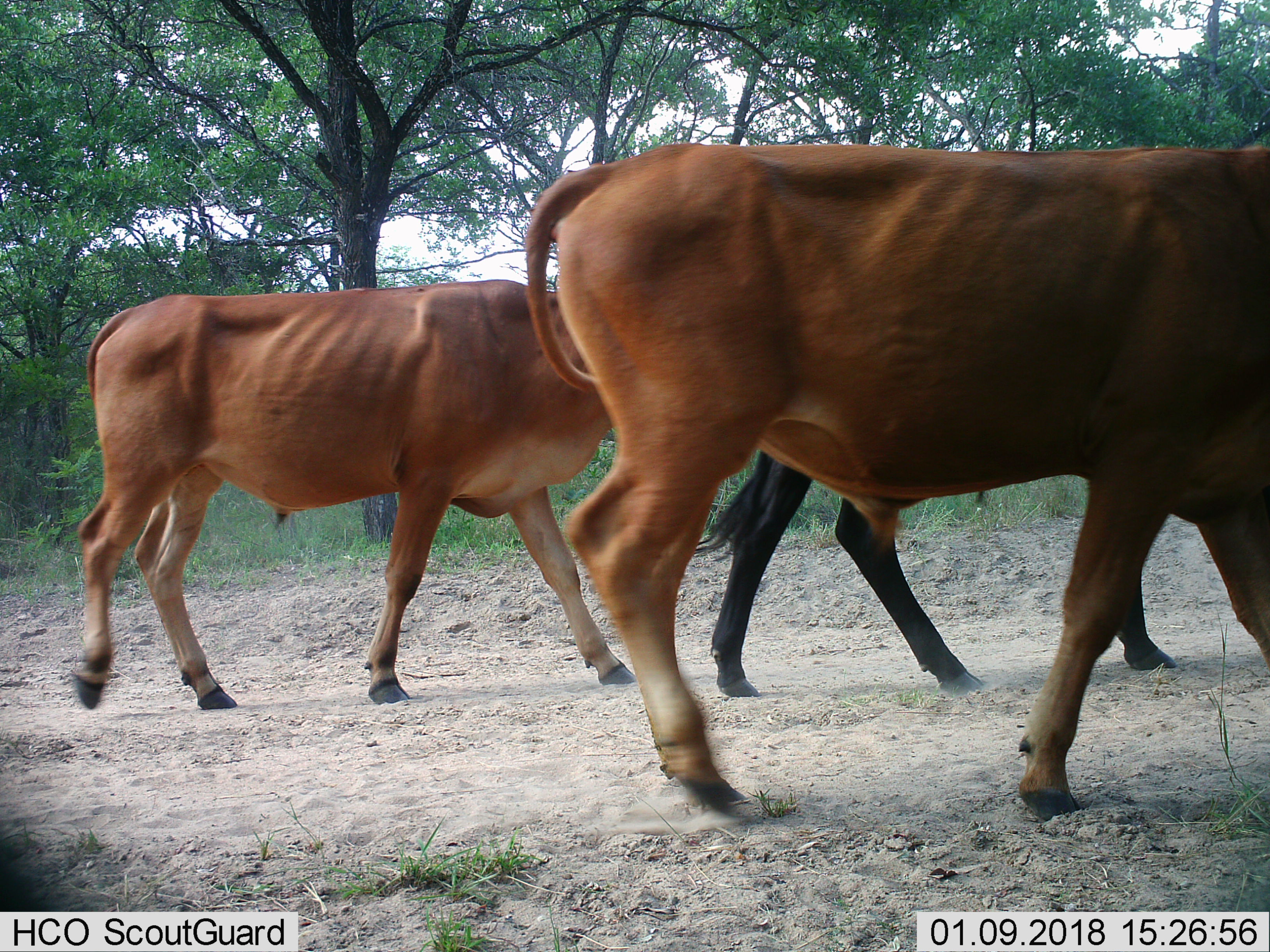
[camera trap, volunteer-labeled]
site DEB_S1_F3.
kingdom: Animalia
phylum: Chordata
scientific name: Vertebrata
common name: domestic animal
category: domesticanimal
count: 3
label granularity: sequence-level